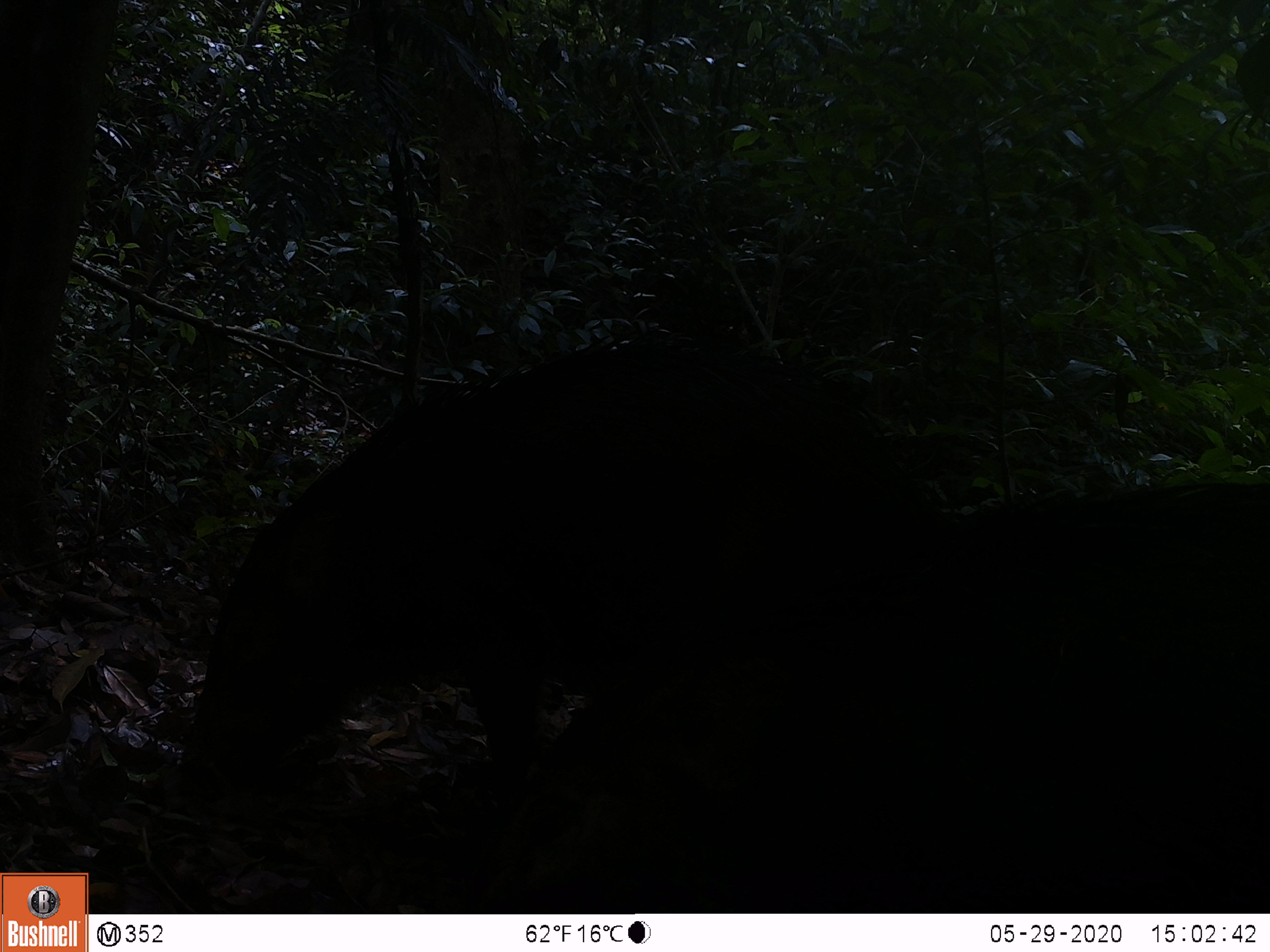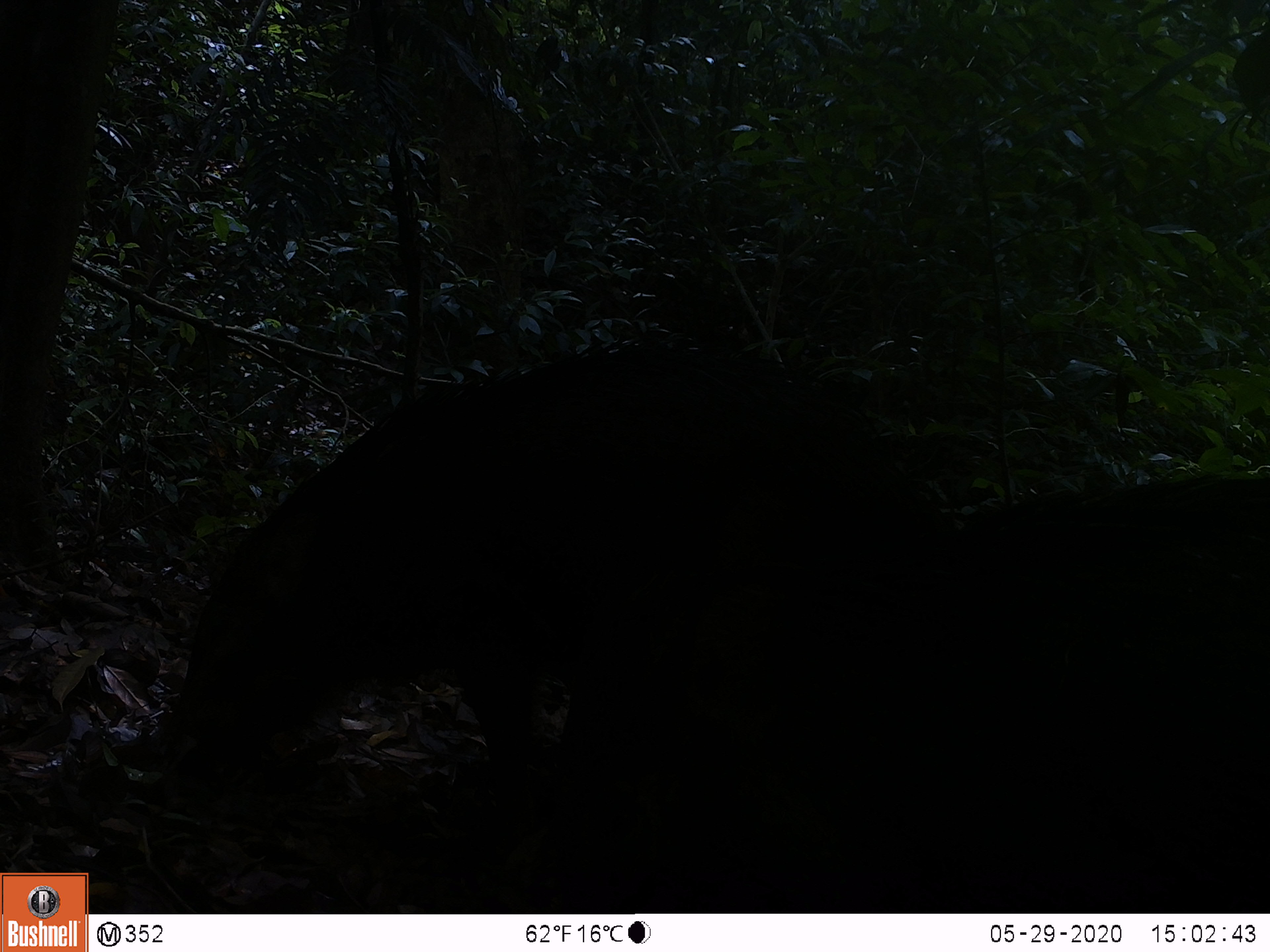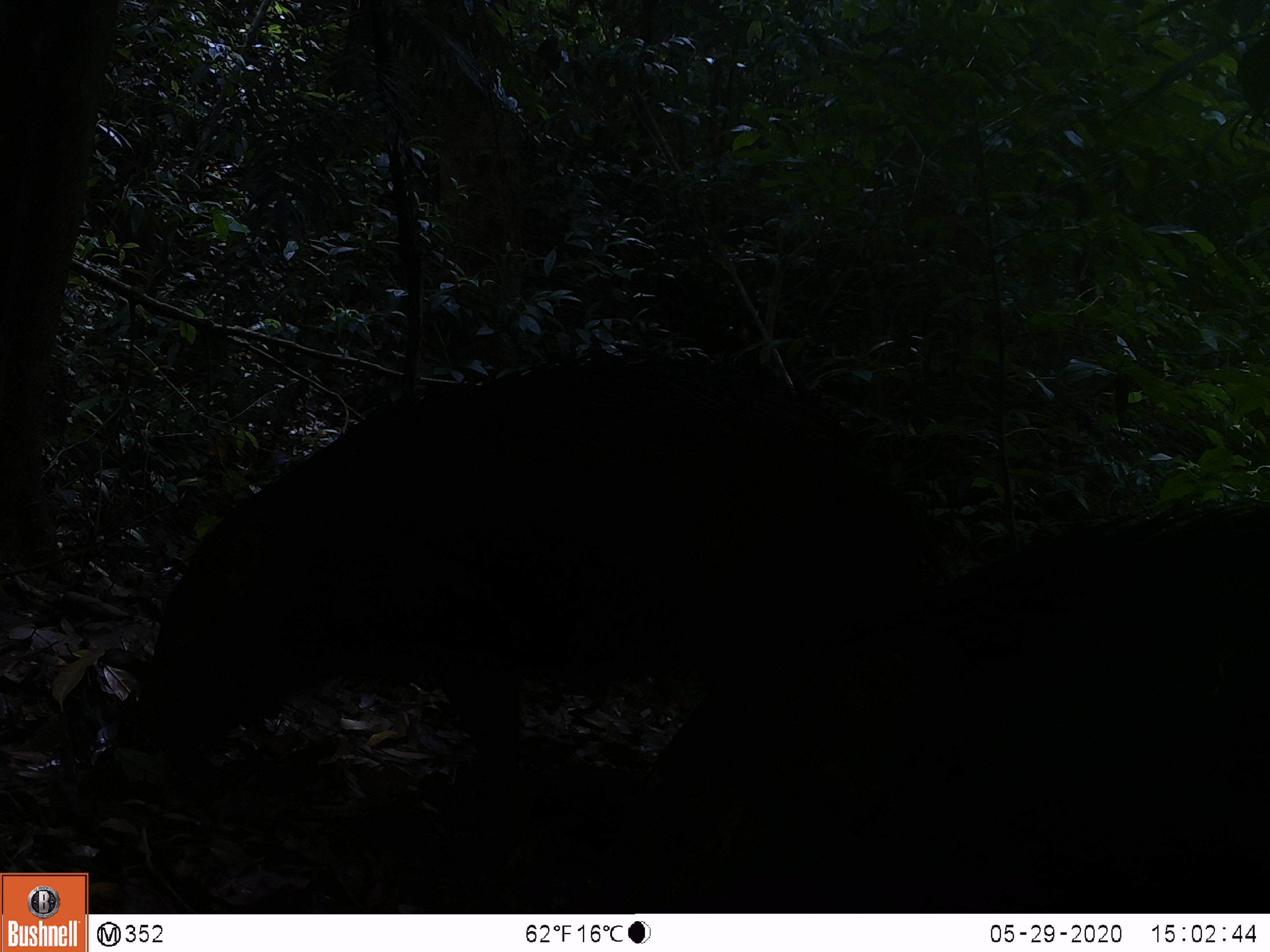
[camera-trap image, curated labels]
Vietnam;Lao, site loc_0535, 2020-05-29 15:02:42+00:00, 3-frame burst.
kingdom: Animalia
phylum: Chordata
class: Mammalia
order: Artiodactyla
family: Suidae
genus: Sus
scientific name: Sus scrofa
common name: eurasian wild pig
Eurasian wild pig (Sus scrofa). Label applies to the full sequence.